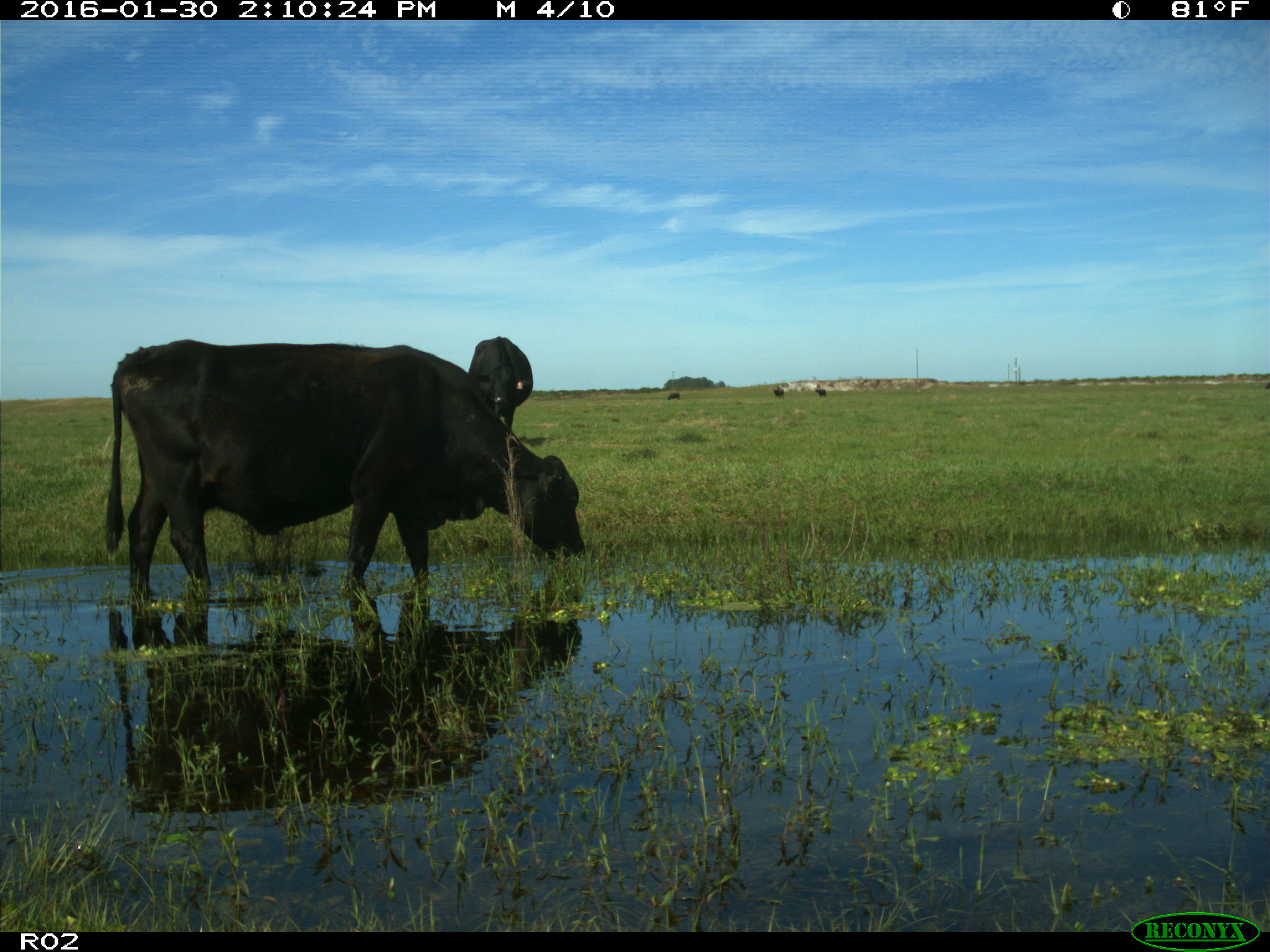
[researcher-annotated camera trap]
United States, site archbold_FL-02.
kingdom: Animalia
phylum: Chordata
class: Mammalia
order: Artiodactyla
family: Bovidae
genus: Bos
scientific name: Bos taurus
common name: domestic cow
Bos taurus (domestic cow).